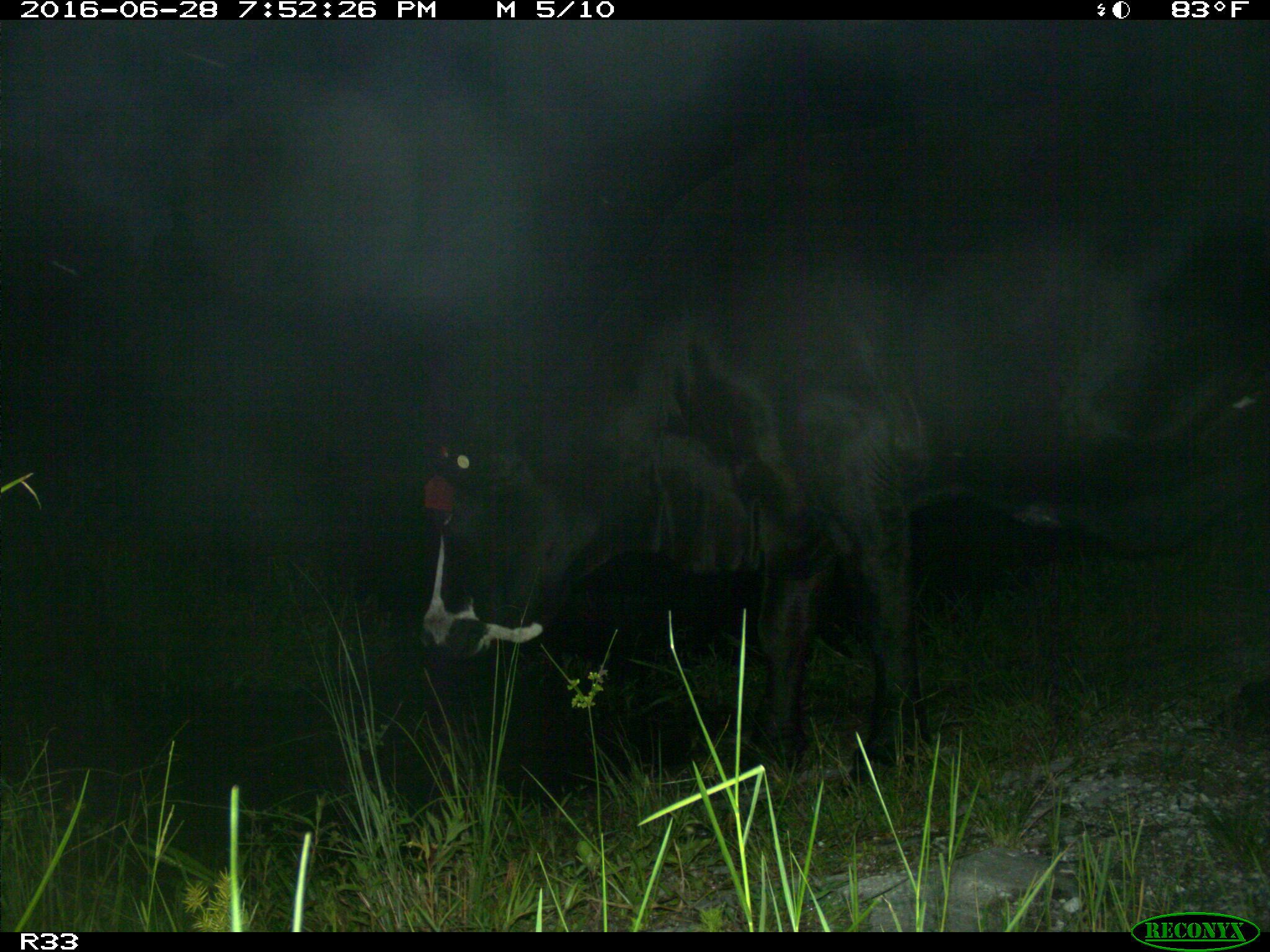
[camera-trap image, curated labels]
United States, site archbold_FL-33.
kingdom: Animalia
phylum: Chordata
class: Mammalia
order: Artiodactyla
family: Bovidae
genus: Bos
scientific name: Bos taurus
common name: domestic cow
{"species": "Bos taurus (domestic cow)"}